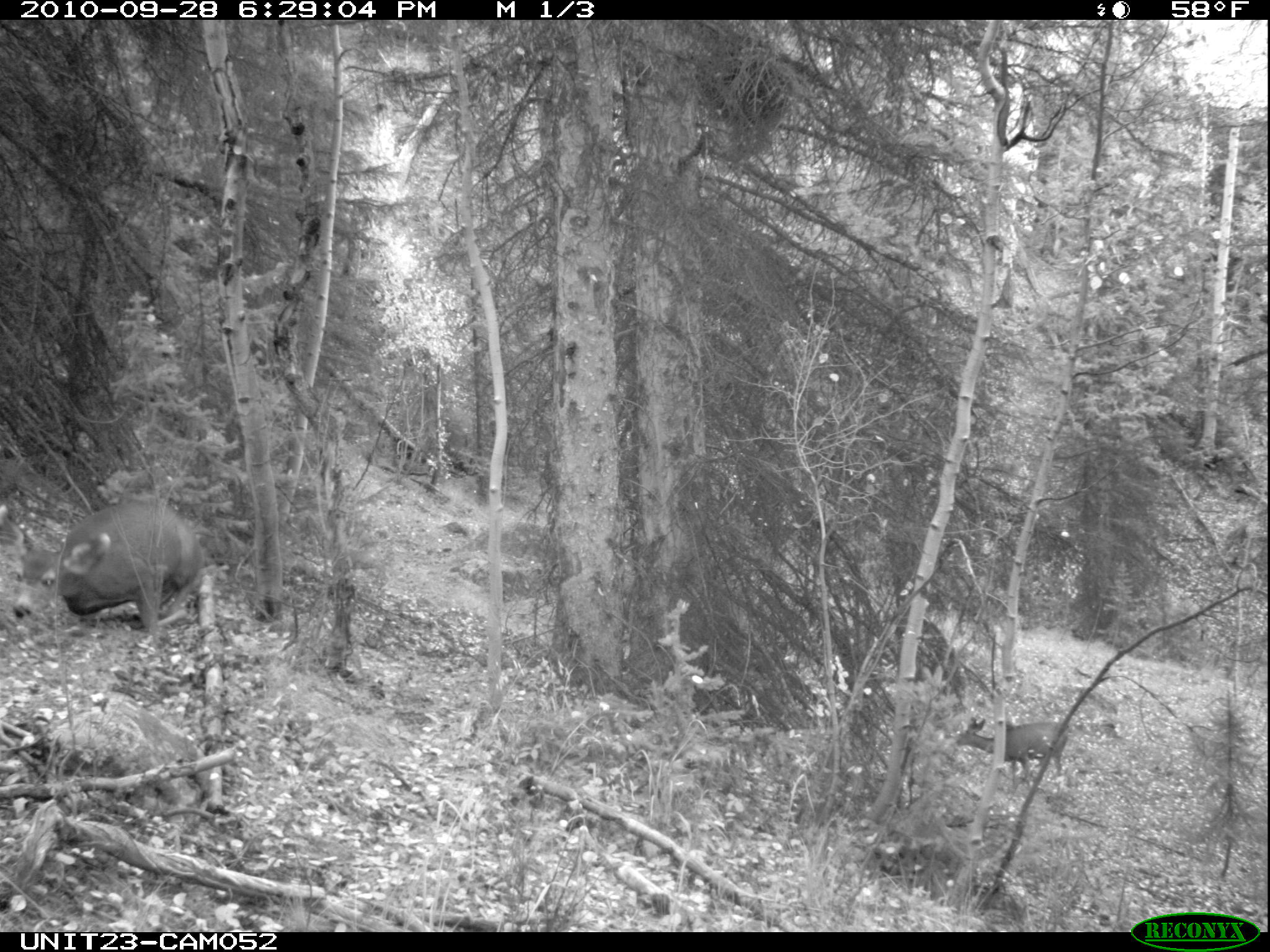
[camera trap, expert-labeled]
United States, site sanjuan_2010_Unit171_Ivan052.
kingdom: Animalia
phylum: Chordata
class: Mammalia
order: Artiodactyla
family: Cervidae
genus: Odocoileus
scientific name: Odocoileus hemionus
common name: mule deer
Odocoileus hemionus (mule deer).